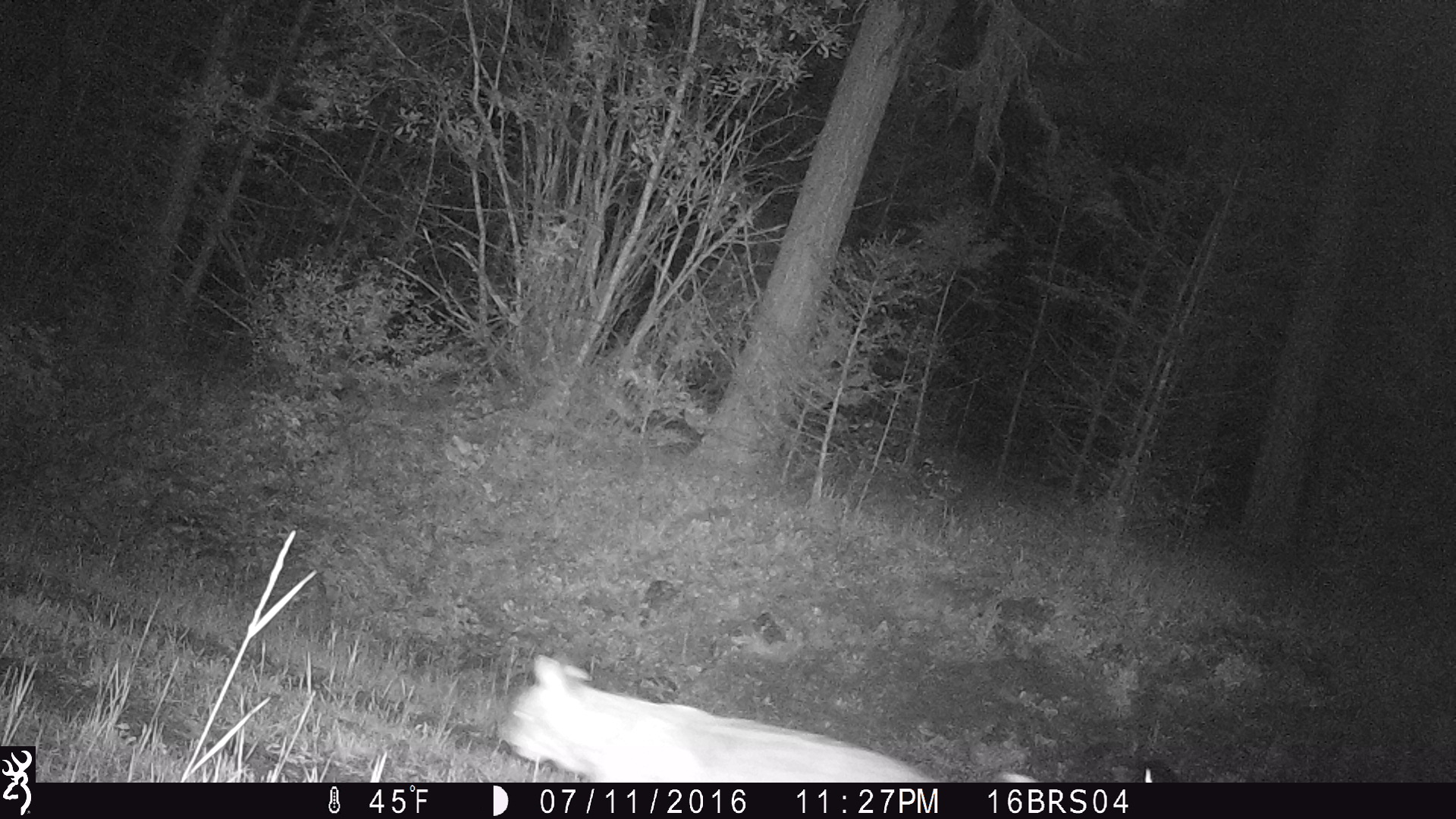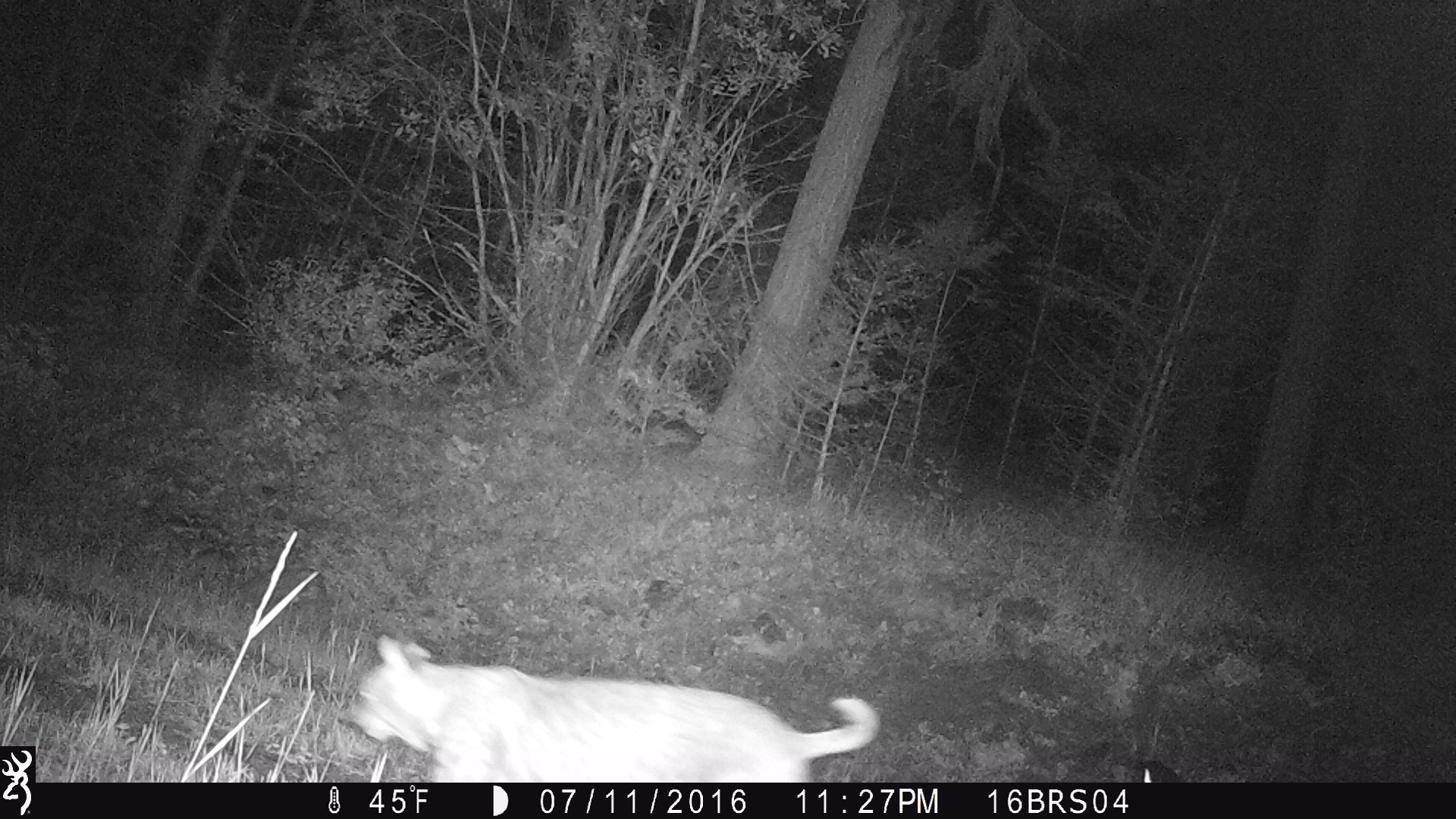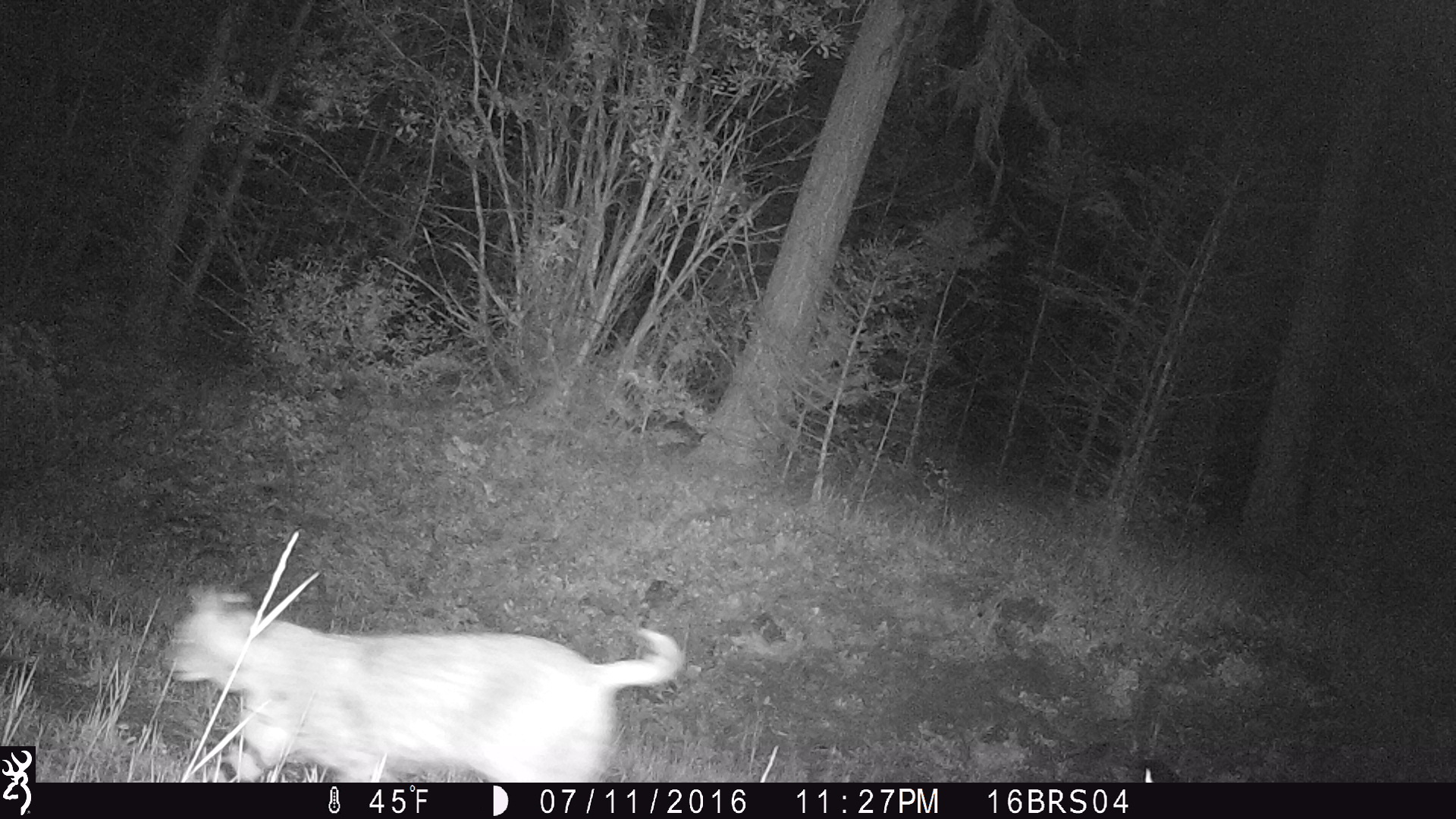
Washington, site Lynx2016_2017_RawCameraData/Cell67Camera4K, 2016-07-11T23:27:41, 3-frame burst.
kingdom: Animalia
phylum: Chordata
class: Mammalia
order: Carnivora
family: Felidae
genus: Lynx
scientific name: Lynx rufus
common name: bobcat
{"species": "Lynx rufus (bobcat)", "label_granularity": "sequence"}